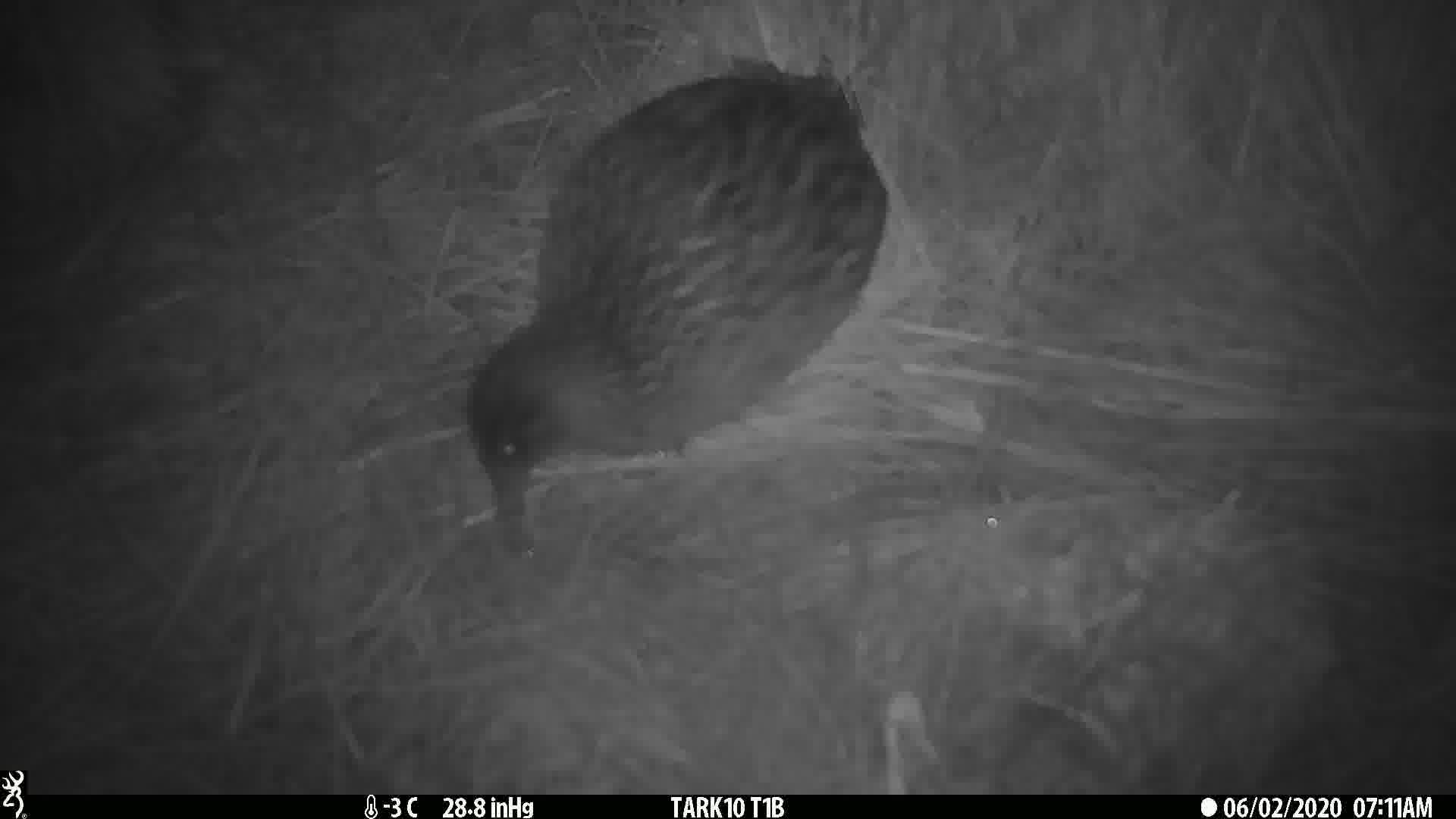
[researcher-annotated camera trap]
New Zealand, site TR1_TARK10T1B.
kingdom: Animalia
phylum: Chordata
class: Aves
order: Gruiformes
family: Rallidae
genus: Gallirallus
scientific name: Gallirallus australis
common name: weka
Weka (Gallirallus australis).